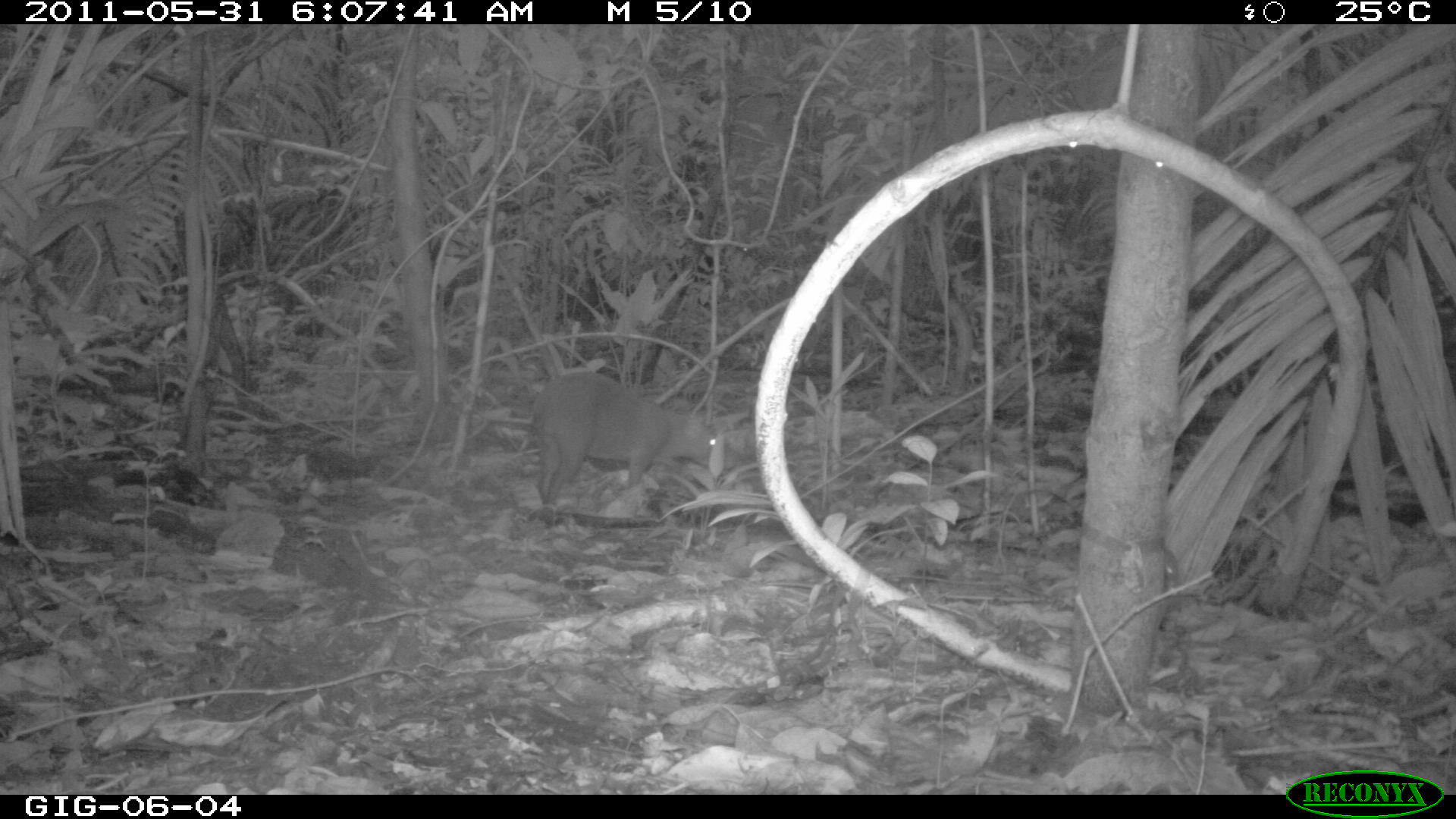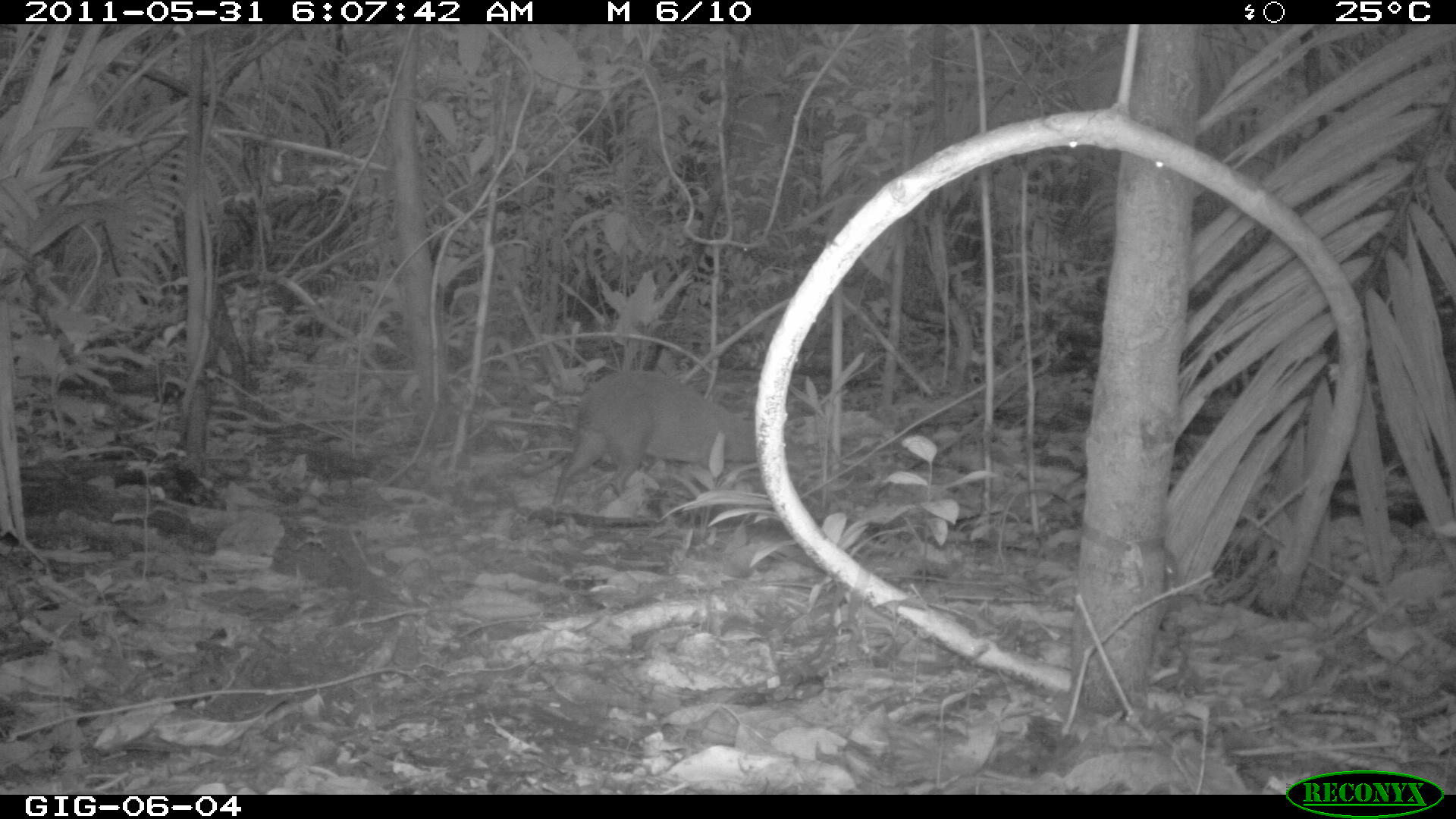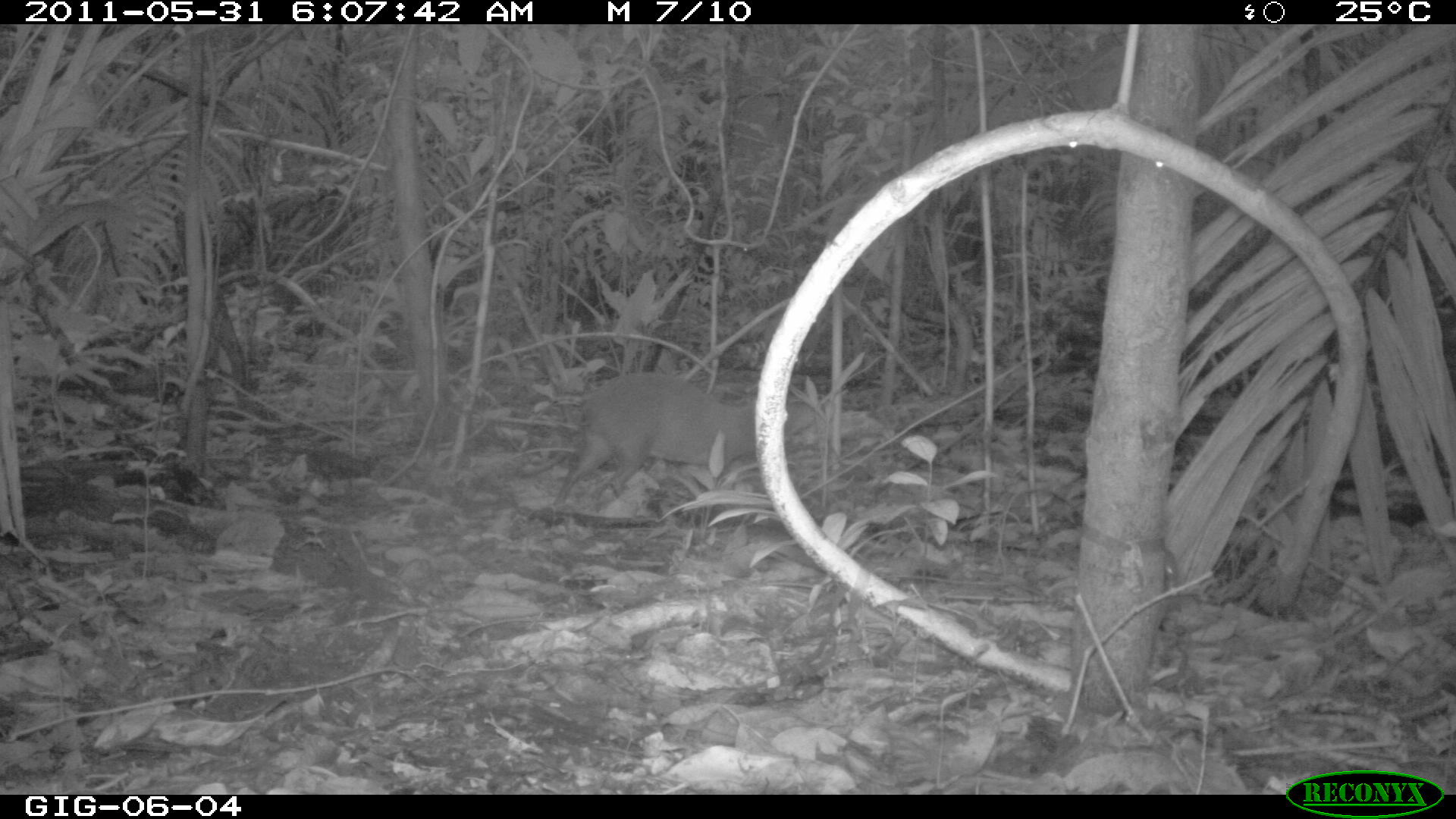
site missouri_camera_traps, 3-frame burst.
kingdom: Animalia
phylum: Chordata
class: Mammalia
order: Rodentia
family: Dasyproctidae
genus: Dasyprocta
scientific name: Dasyprocta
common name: agouti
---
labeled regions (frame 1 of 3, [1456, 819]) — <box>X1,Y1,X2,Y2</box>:
agouti: <box>524,362,734,522</box>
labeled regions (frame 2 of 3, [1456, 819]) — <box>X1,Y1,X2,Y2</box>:
agouti: <box>548,363,770,517</box>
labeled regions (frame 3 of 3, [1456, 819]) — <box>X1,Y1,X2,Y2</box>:
agouti: <box>551,366,777,516</box>